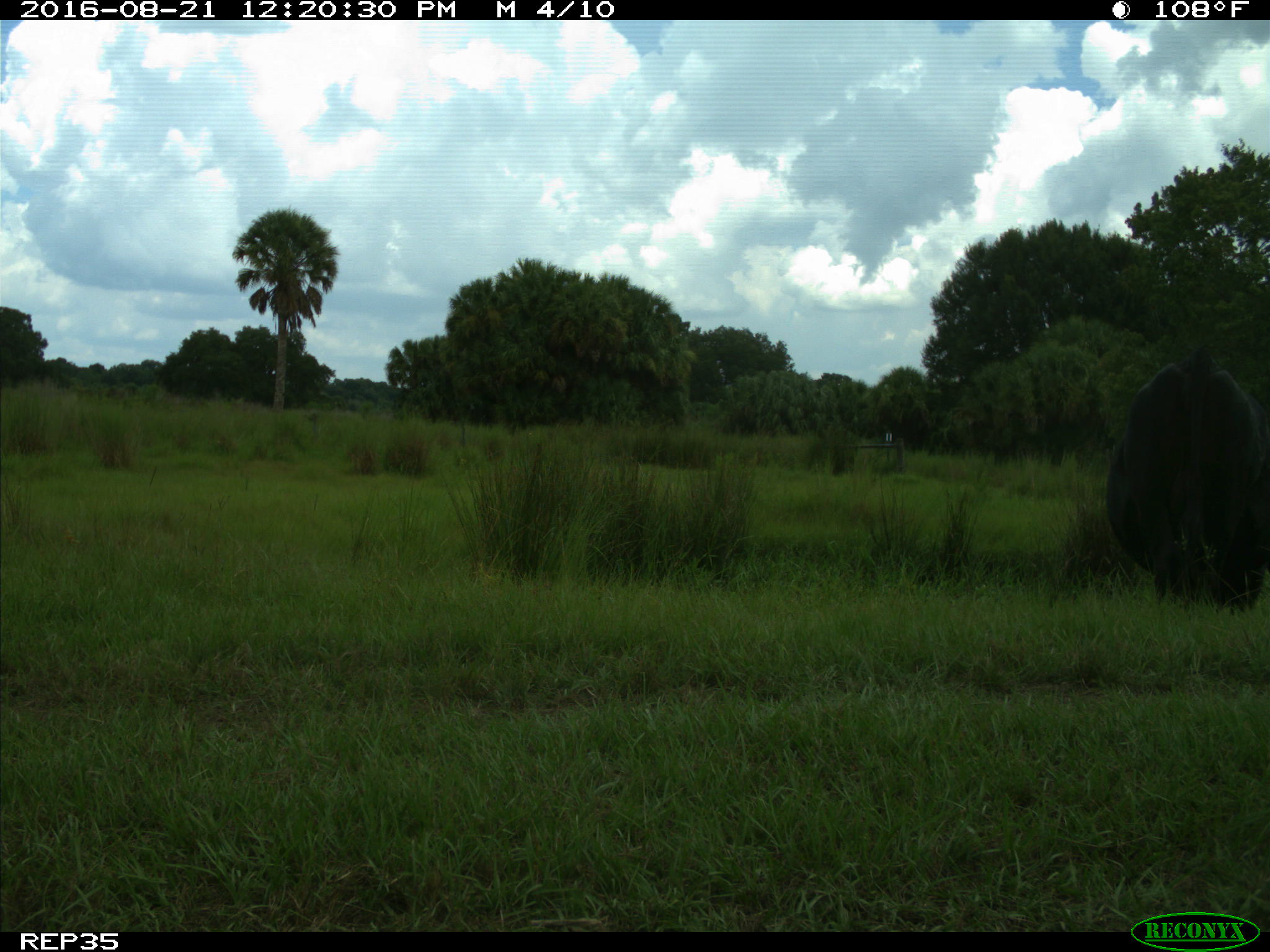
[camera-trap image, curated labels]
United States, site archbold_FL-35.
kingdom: Animalia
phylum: Chordata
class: Mammalia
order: Artiodactyla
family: Bovidae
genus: Bos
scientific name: Bos taurus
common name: domestic cow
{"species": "Bos taurus (domestic cow)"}